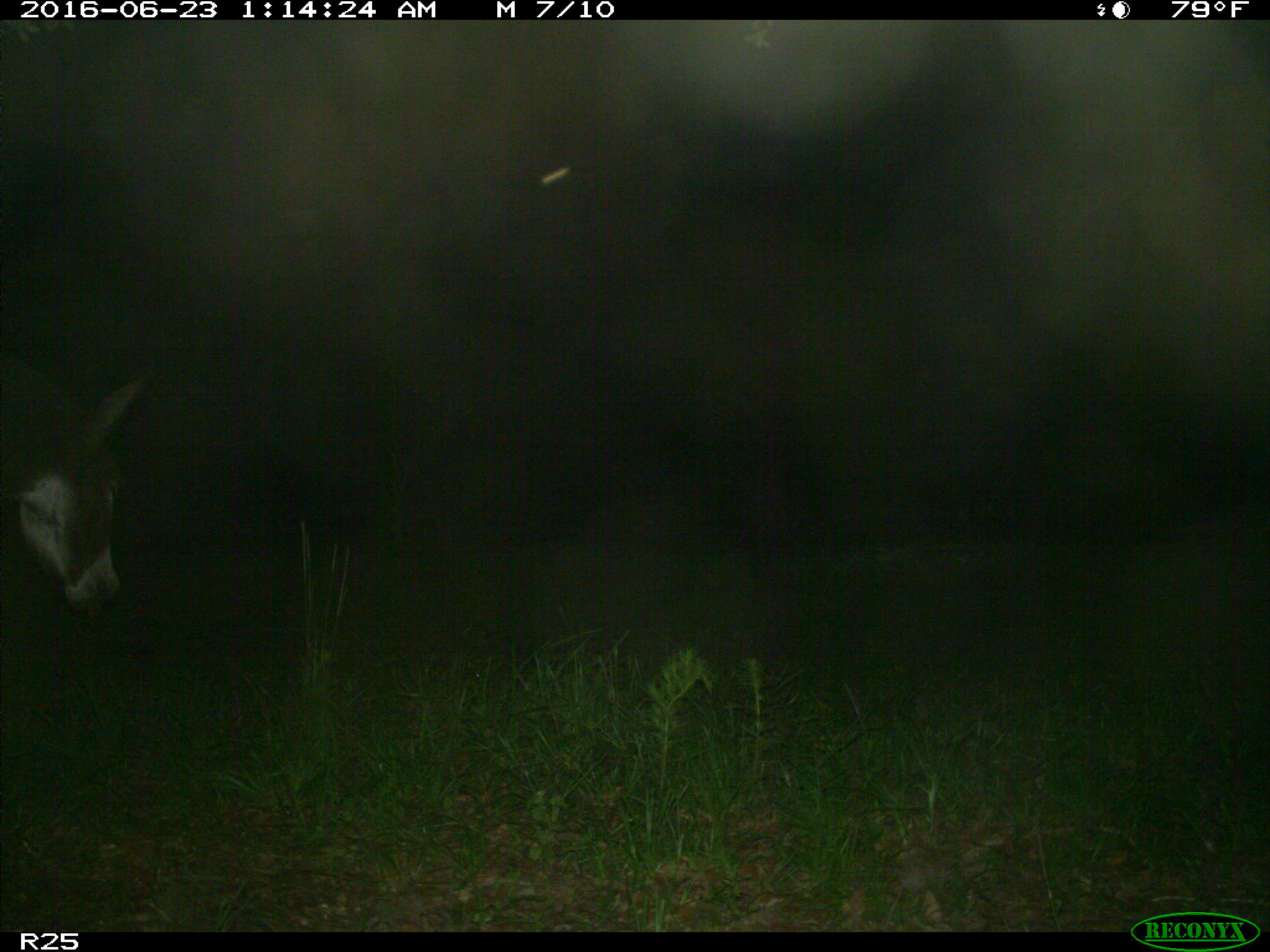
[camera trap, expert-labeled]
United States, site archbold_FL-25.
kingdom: Animalia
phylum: Chordata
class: Mammalia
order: Artiodactyla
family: Bovidae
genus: Bos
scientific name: Bos taurus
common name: domestic cow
Bos taurus (domestic cow).